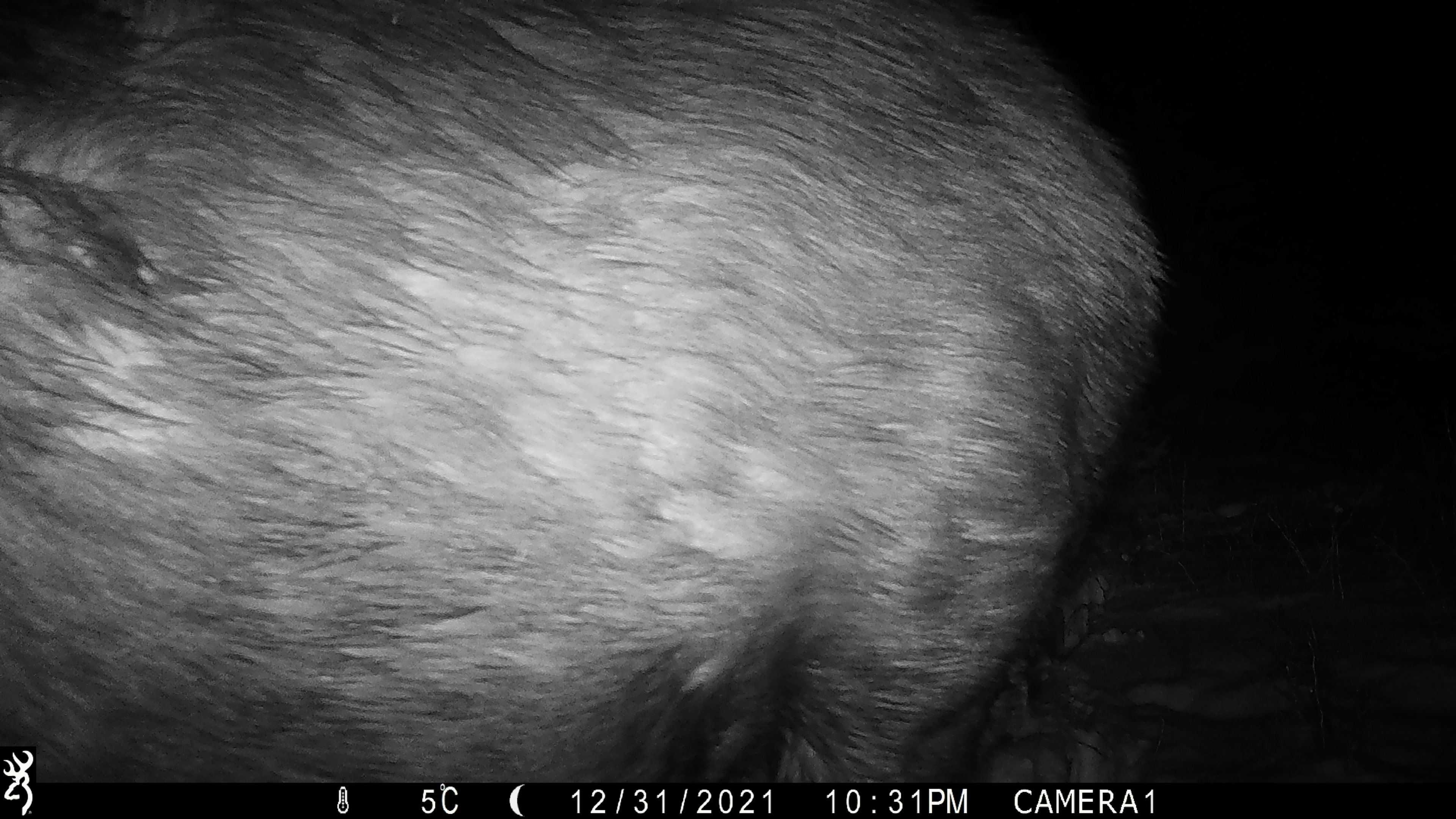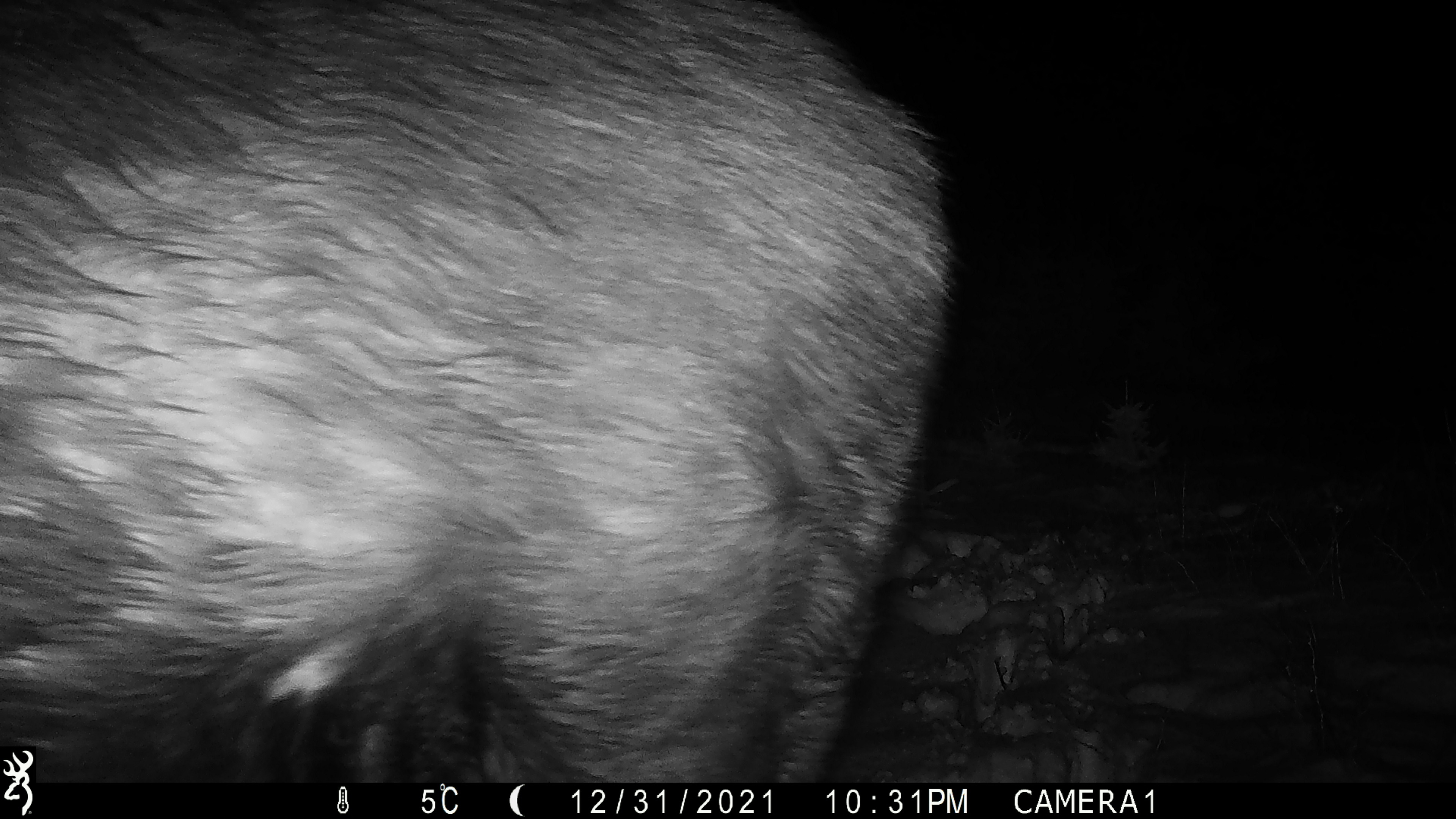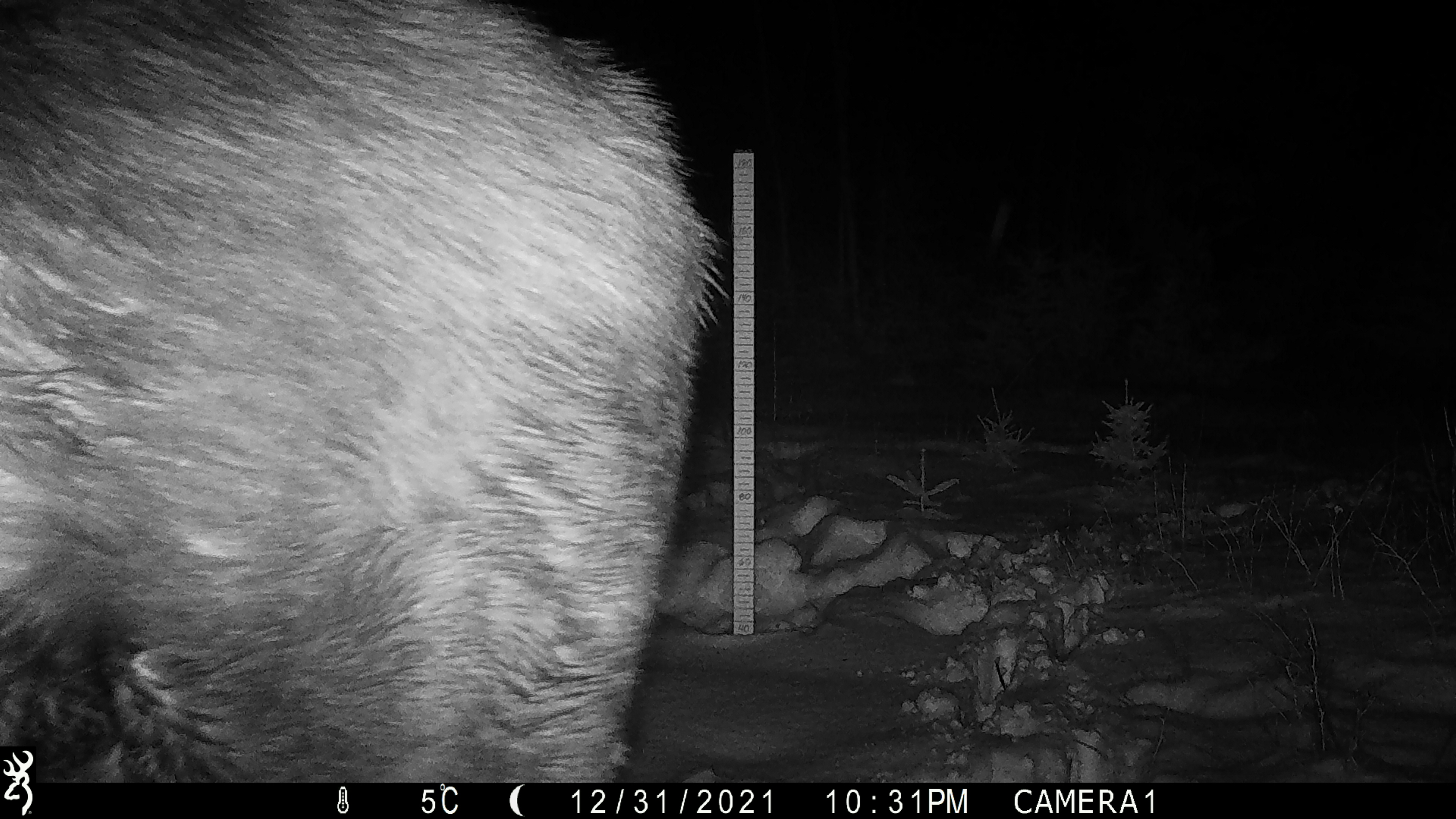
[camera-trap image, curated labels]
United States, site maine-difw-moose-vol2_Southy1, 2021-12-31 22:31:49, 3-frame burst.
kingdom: Animalia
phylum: Chordata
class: Mammalia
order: Artiodactyla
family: Cervidae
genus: Alces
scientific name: Alces alces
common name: moose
Moose (Alces alces).